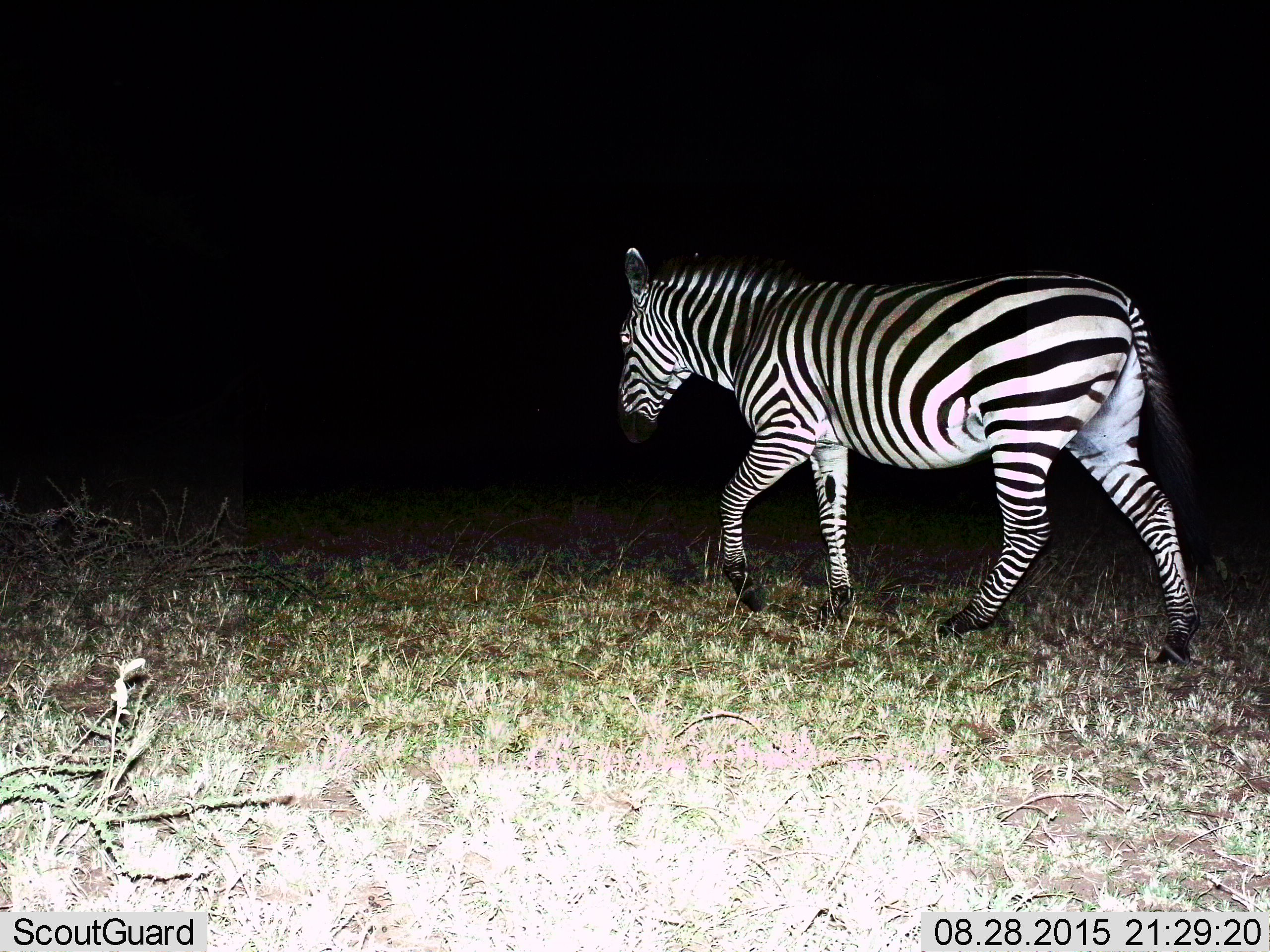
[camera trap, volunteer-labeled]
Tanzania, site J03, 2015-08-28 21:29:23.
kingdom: Animalia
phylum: Chordata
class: Mammalia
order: Perissodactyla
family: Equidae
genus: Equus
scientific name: Equus quagga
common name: plains zebra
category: zebra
Zebra (plains zebra) (Equus quagga), count 1. Behavior (volunteer vote fractions): standing 0%, resting 0%, moving 100%, interacting 0%. Young present (vote fraction): 0%. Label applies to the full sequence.